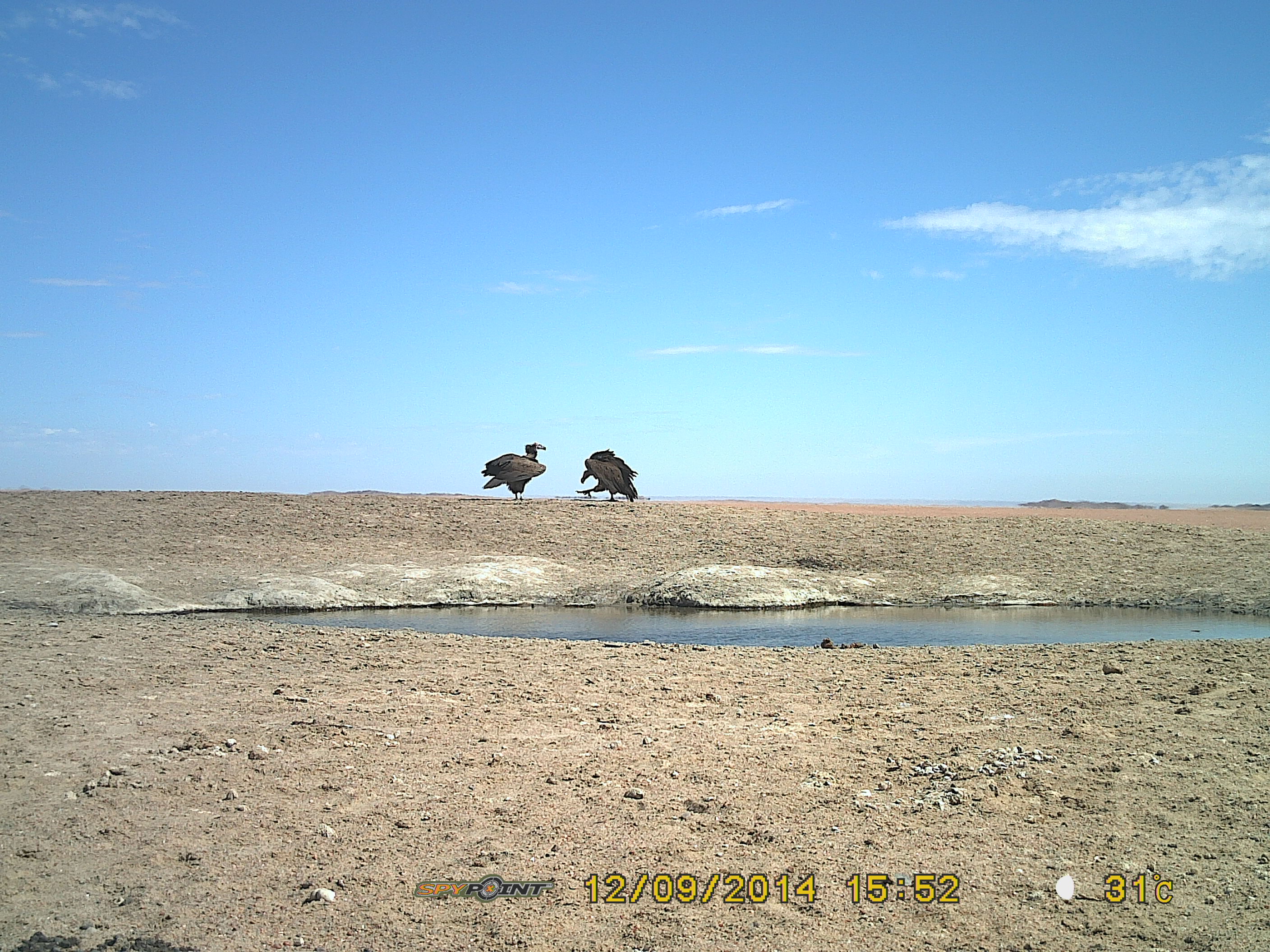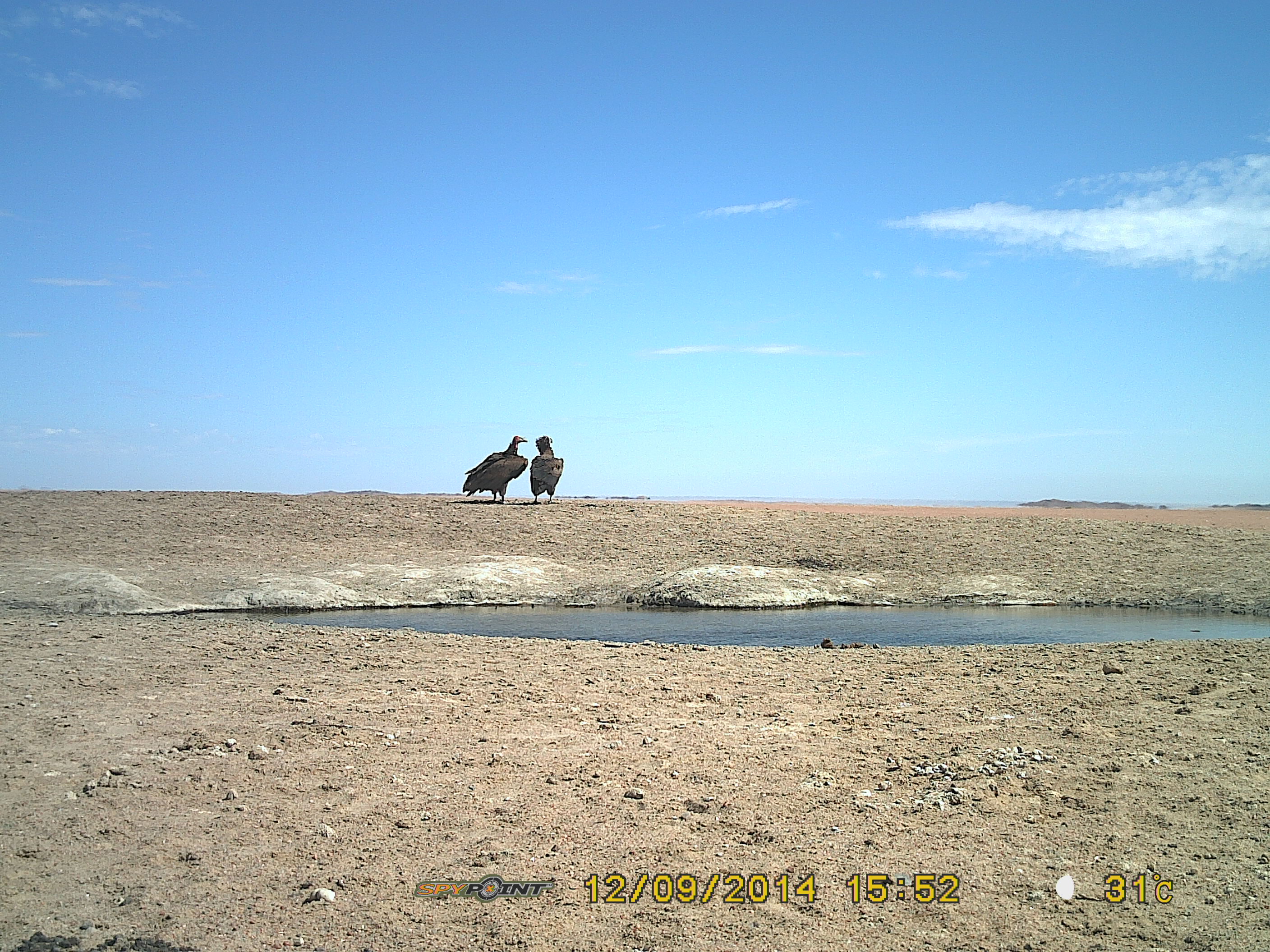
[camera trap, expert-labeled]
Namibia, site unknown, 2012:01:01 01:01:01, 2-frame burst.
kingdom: Animalia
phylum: Chordata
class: Aves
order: Accipitriformes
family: Accipitridae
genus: Torgos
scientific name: Torgos tracheliotos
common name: lappet-faced vulture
Torgos tracheliotos (lappet-faced vulture).